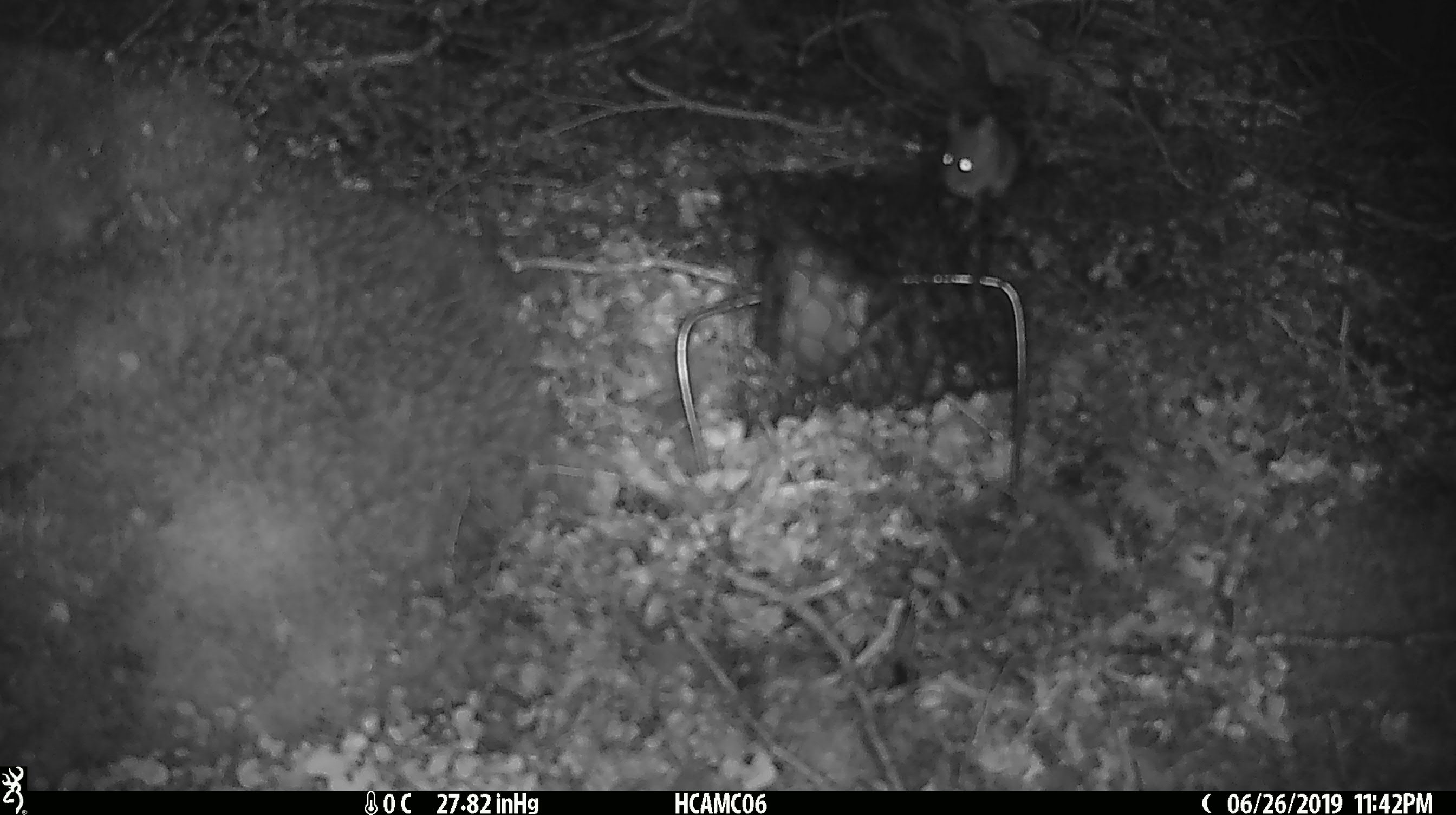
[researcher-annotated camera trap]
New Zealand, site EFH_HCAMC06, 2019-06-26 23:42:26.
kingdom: Animalia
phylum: Chordata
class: Mammalia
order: Rodentia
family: Muridae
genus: Mus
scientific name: Mus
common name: mouse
Mouse (Mus).